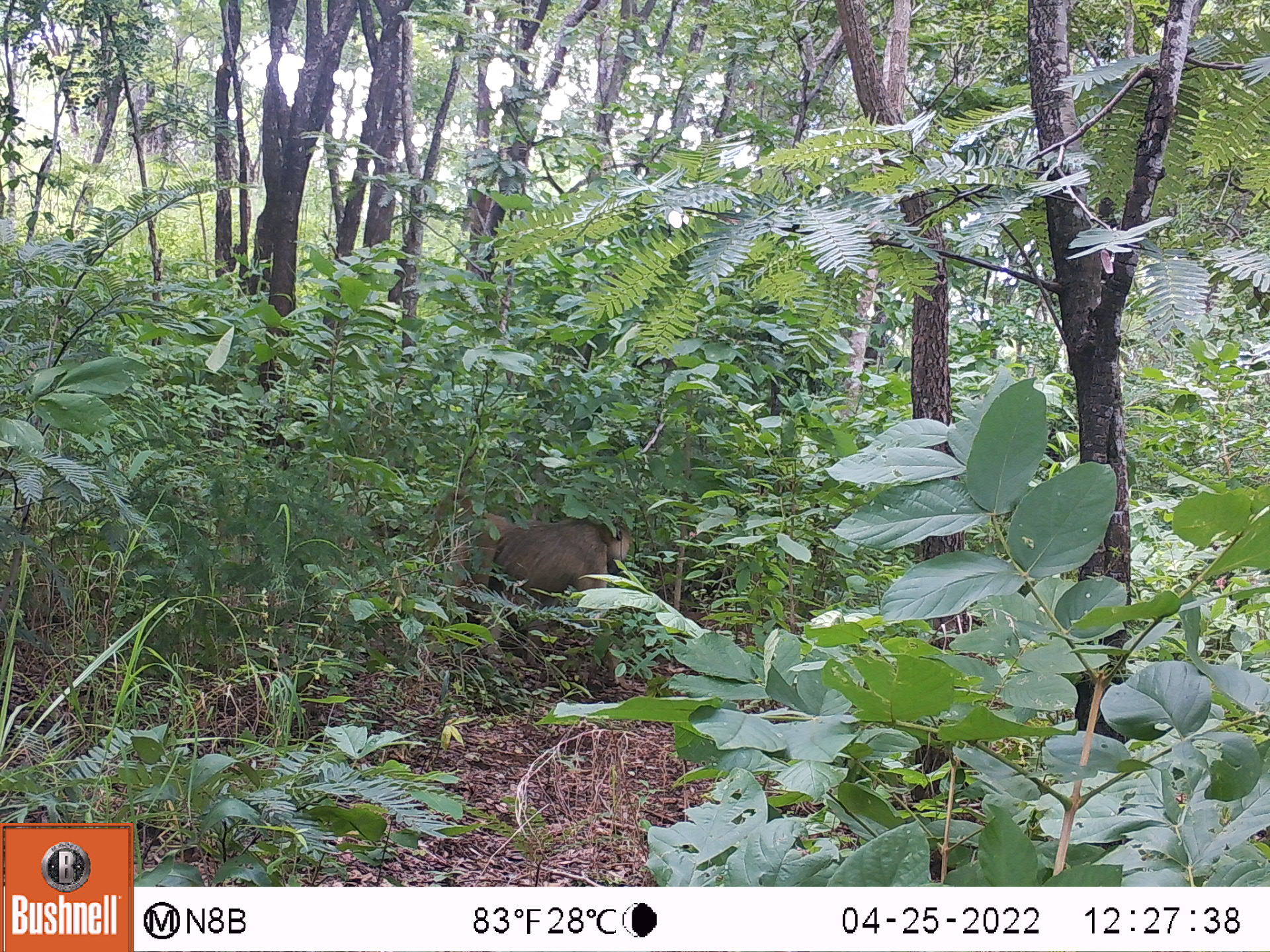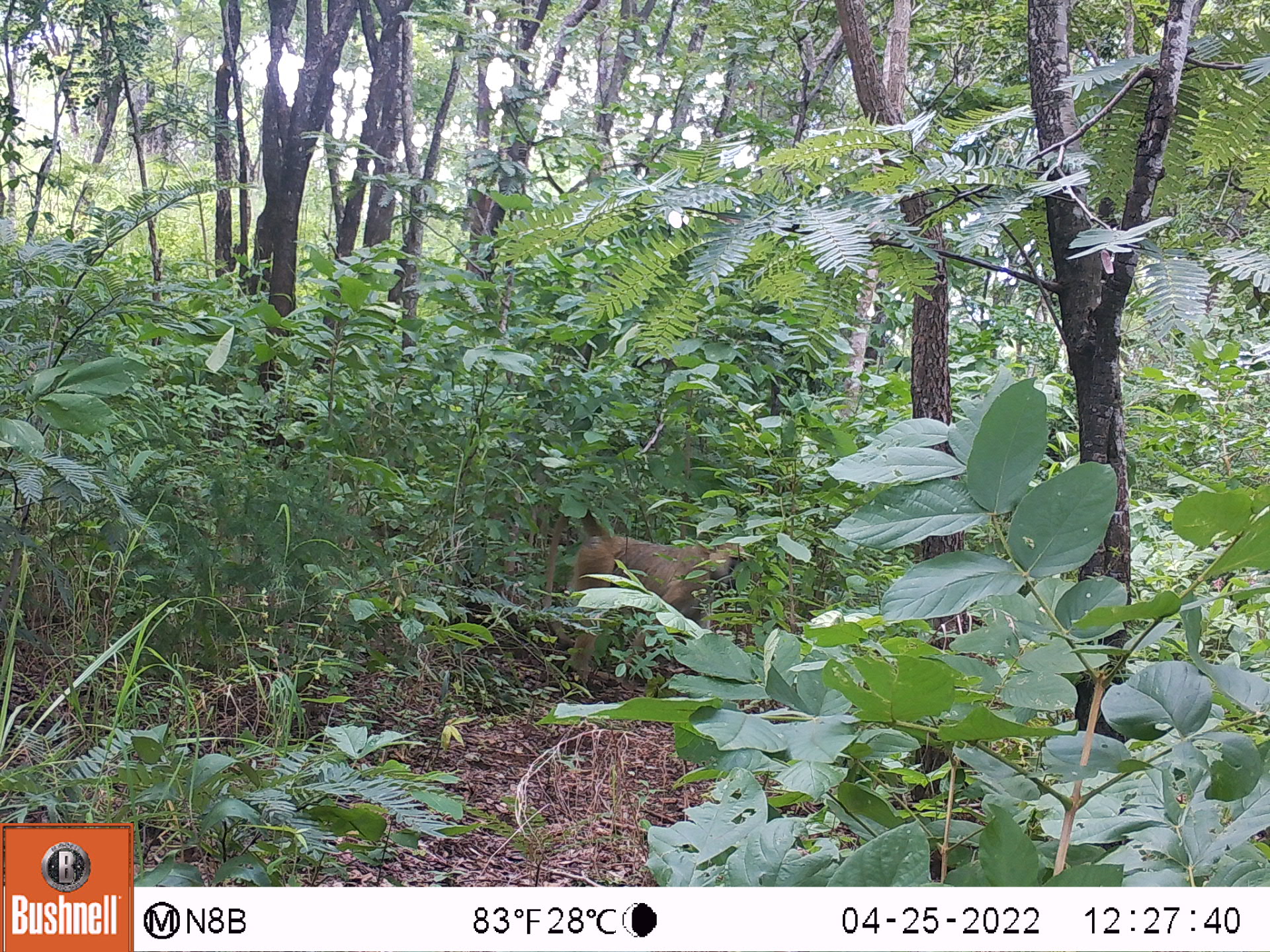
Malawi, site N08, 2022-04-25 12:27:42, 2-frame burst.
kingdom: Animalia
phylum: Chordata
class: Mammalia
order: Primates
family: Cercopithecidae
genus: Papio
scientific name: Papio cynocephalus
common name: yellow baboon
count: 1